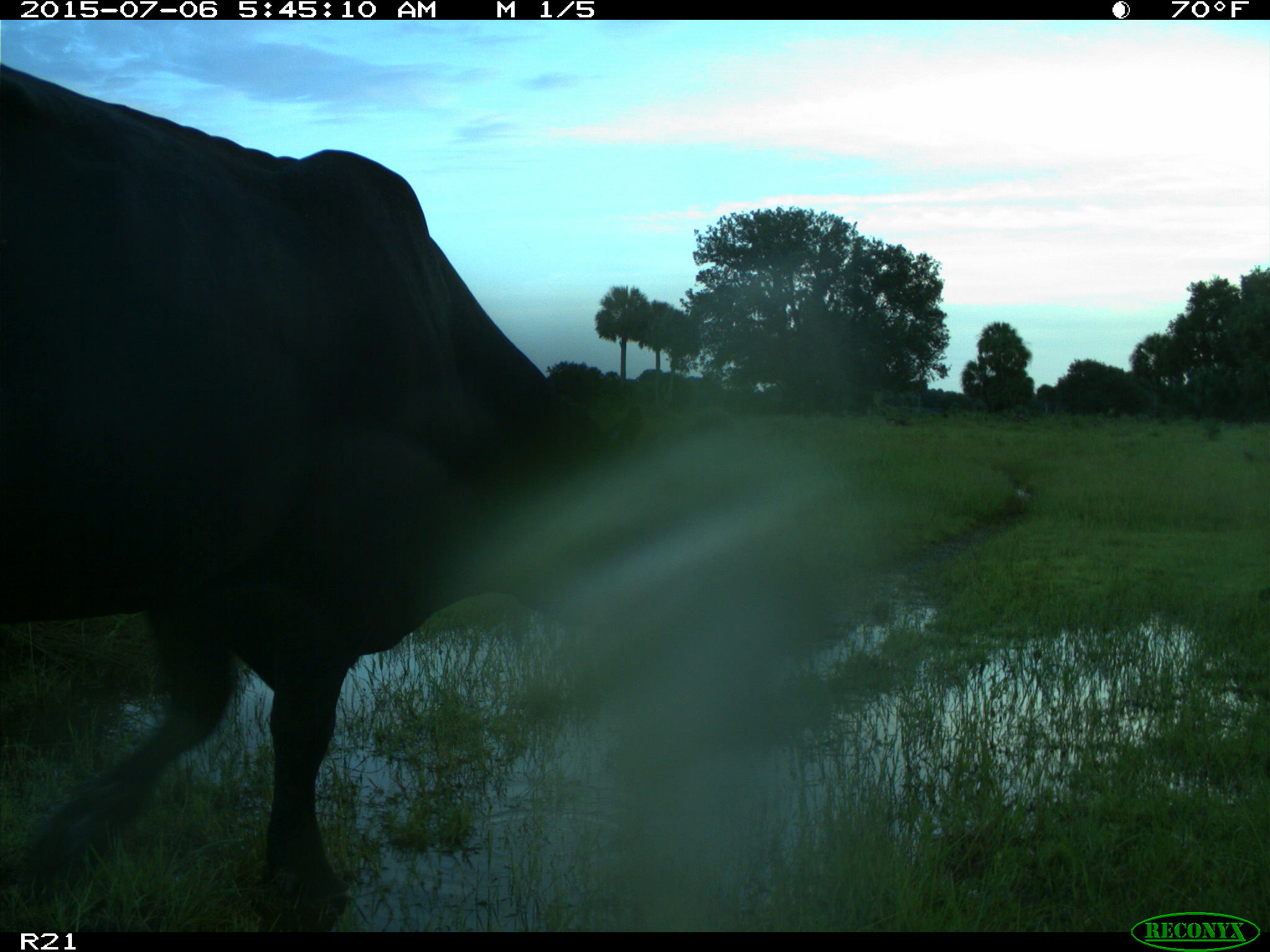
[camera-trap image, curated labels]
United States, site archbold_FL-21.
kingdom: Animalia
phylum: Chordata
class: Mammalia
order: Artiodactyla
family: Bovidae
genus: Bos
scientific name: Bos taurus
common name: domestic cow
Bos taurus (domestic cow).